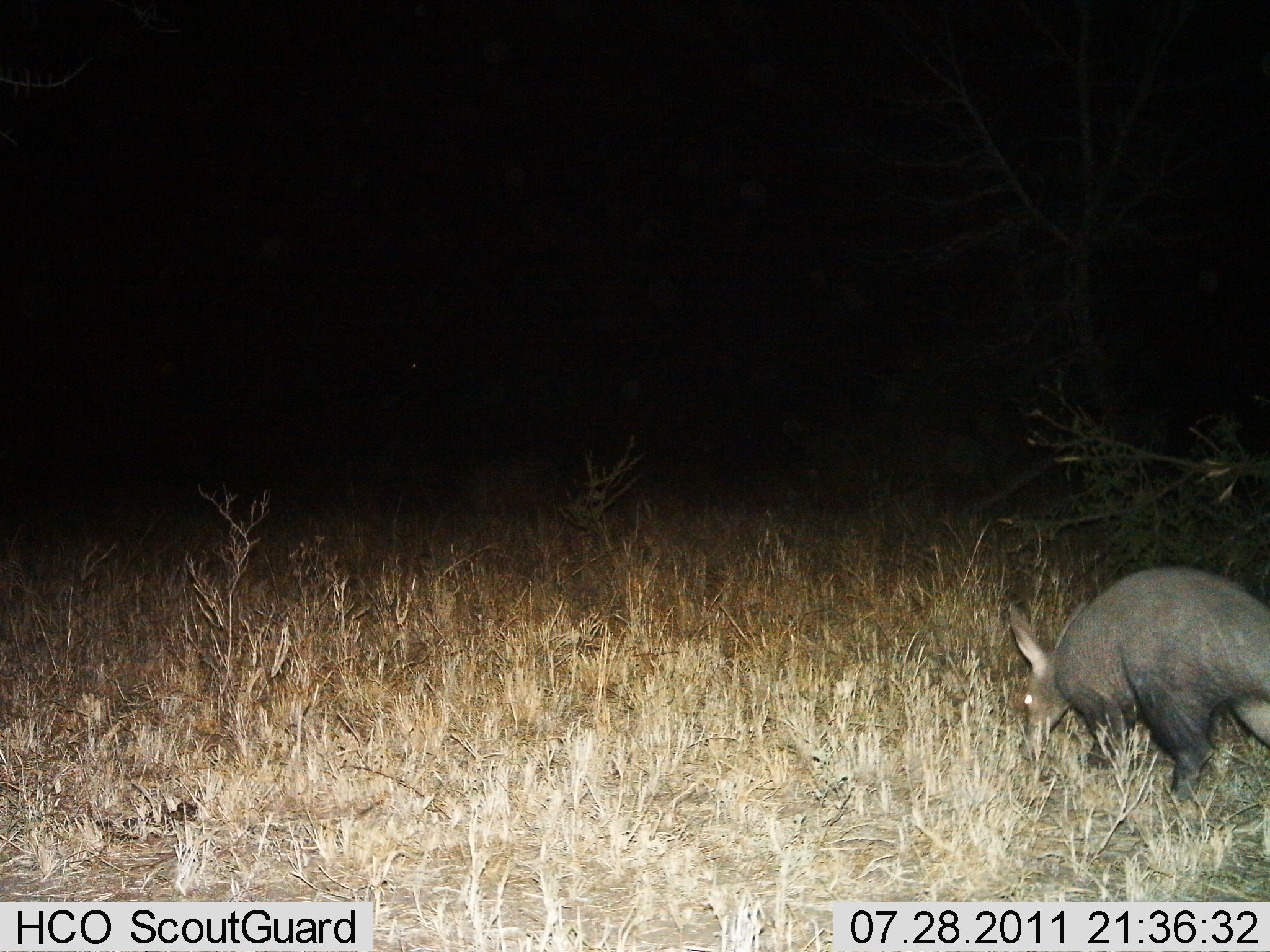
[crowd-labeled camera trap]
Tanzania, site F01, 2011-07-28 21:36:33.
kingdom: Animalia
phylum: Chordata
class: Mammalia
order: Tubulidentata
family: Orycteropodidae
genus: Orycteropus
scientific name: Orycteropus afer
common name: aardvark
Aardvark (Orycteropus afer), count 1. Behavior (volunteer vote fractions): standing 30%, resting 0%, moving 30%, interacting 0%. Young present (vote fraction): 0%. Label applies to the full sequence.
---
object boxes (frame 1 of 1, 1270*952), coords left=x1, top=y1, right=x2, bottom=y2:
animal: left=1009, top=566, right=1270, bottom=803